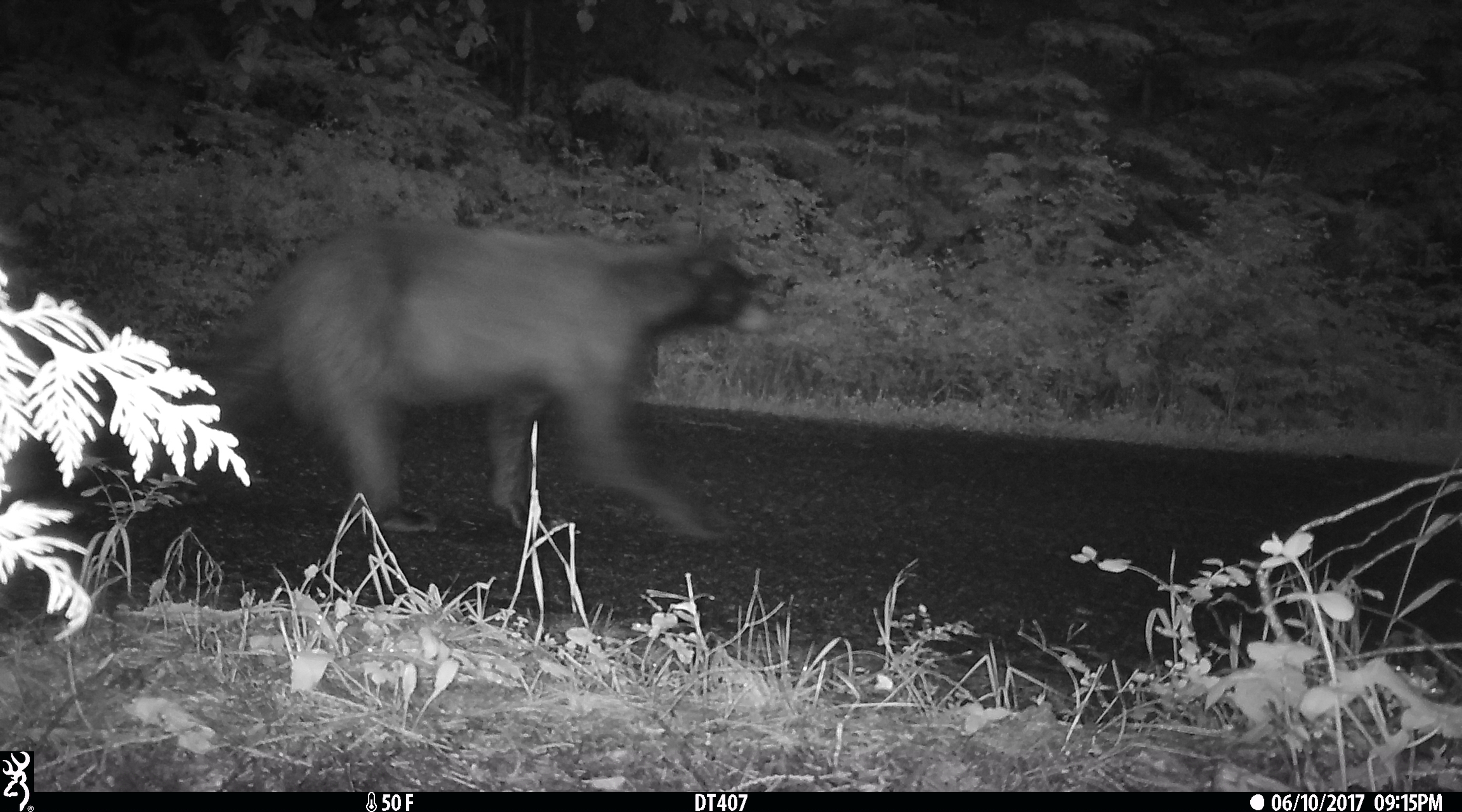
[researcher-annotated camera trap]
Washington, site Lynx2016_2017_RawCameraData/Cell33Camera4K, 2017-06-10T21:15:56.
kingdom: Animalia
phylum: Chordata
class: Mammalia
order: Carnivora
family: Ursidae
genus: Ursus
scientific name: Ursus americanus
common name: american black bear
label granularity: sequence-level